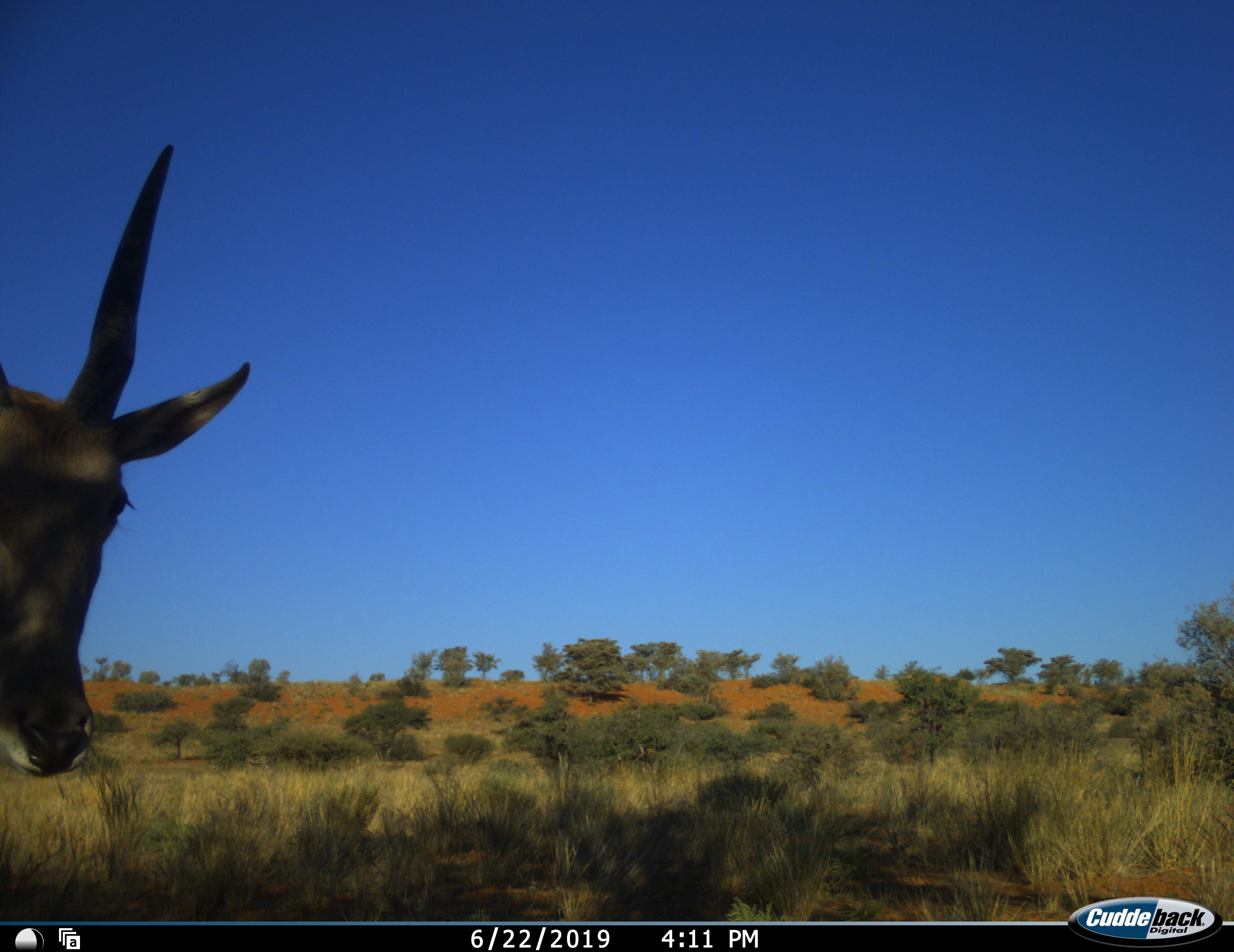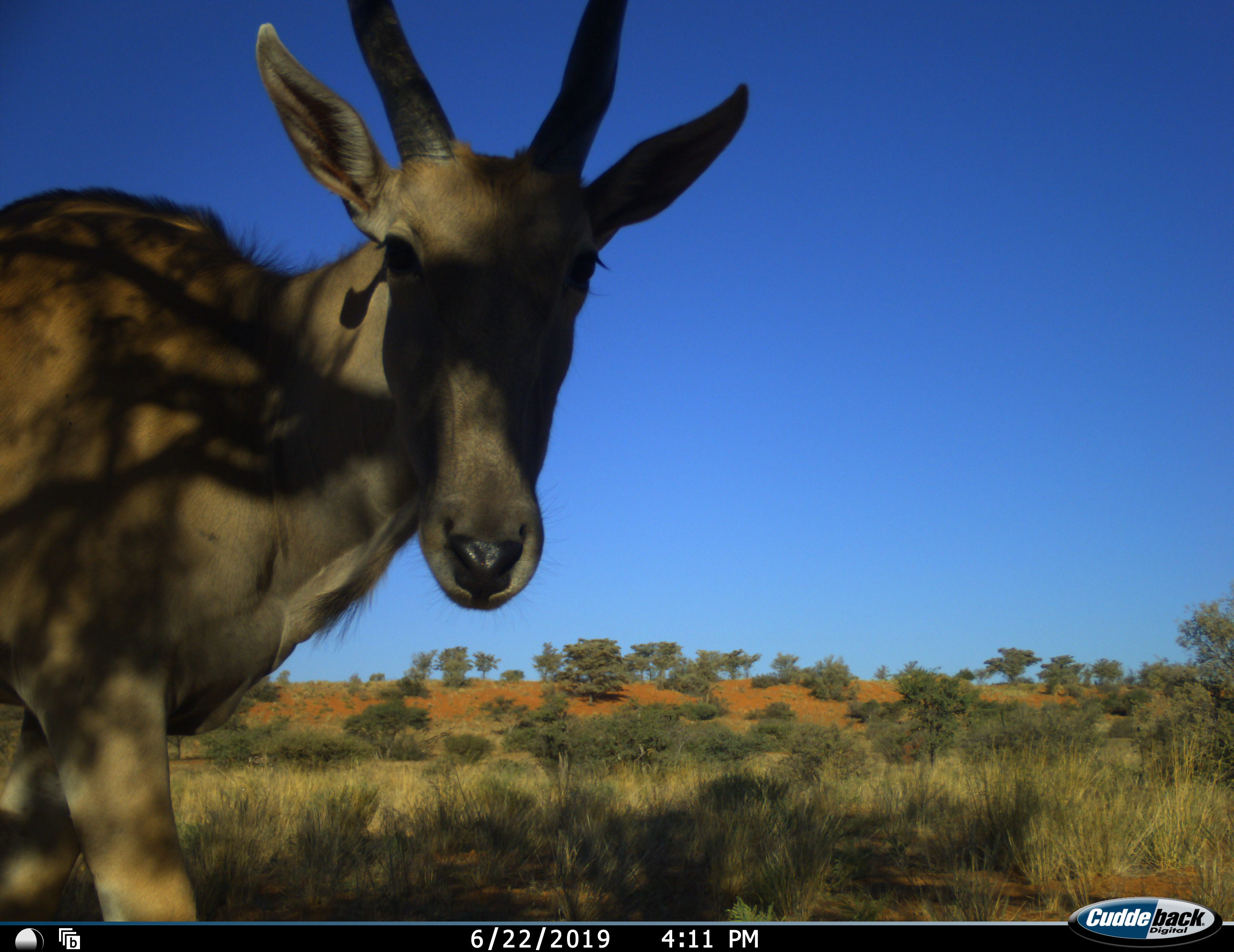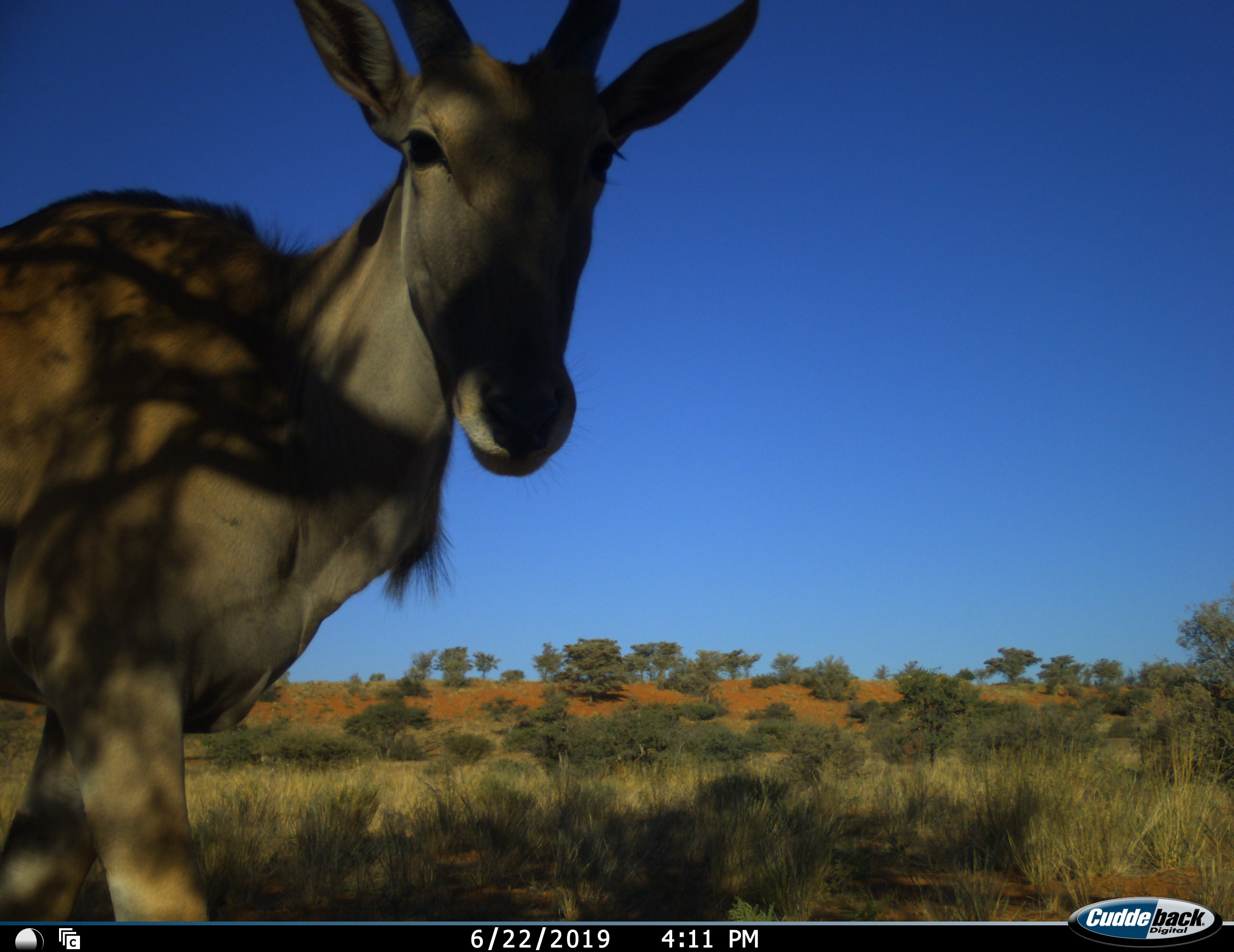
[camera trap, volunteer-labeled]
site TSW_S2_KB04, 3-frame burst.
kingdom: Animalia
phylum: Chordata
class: Mammalia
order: Artiodactyla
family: Bovidae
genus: Tragelaphus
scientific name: Tragelaphus oryx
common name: eland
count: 1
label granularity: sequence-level